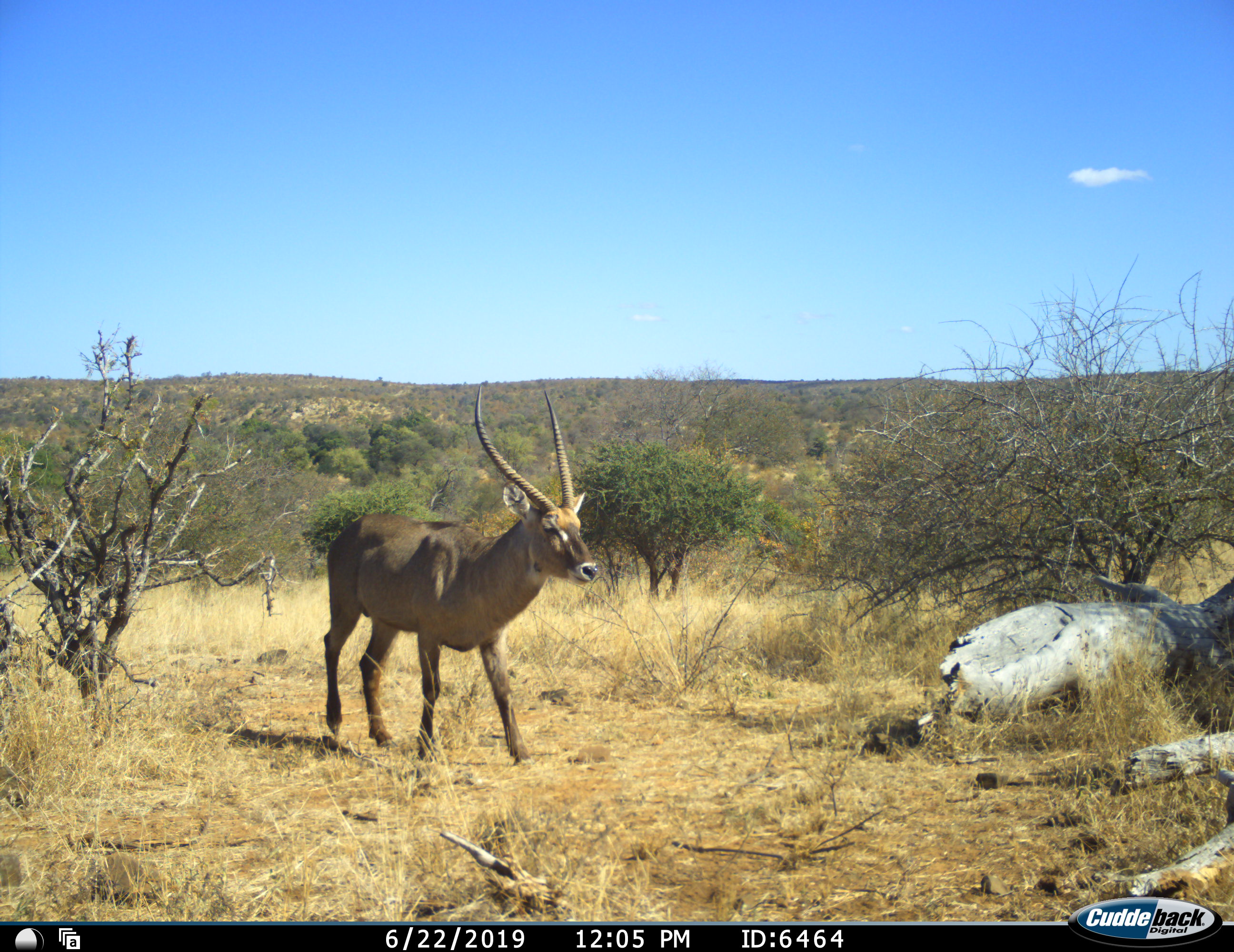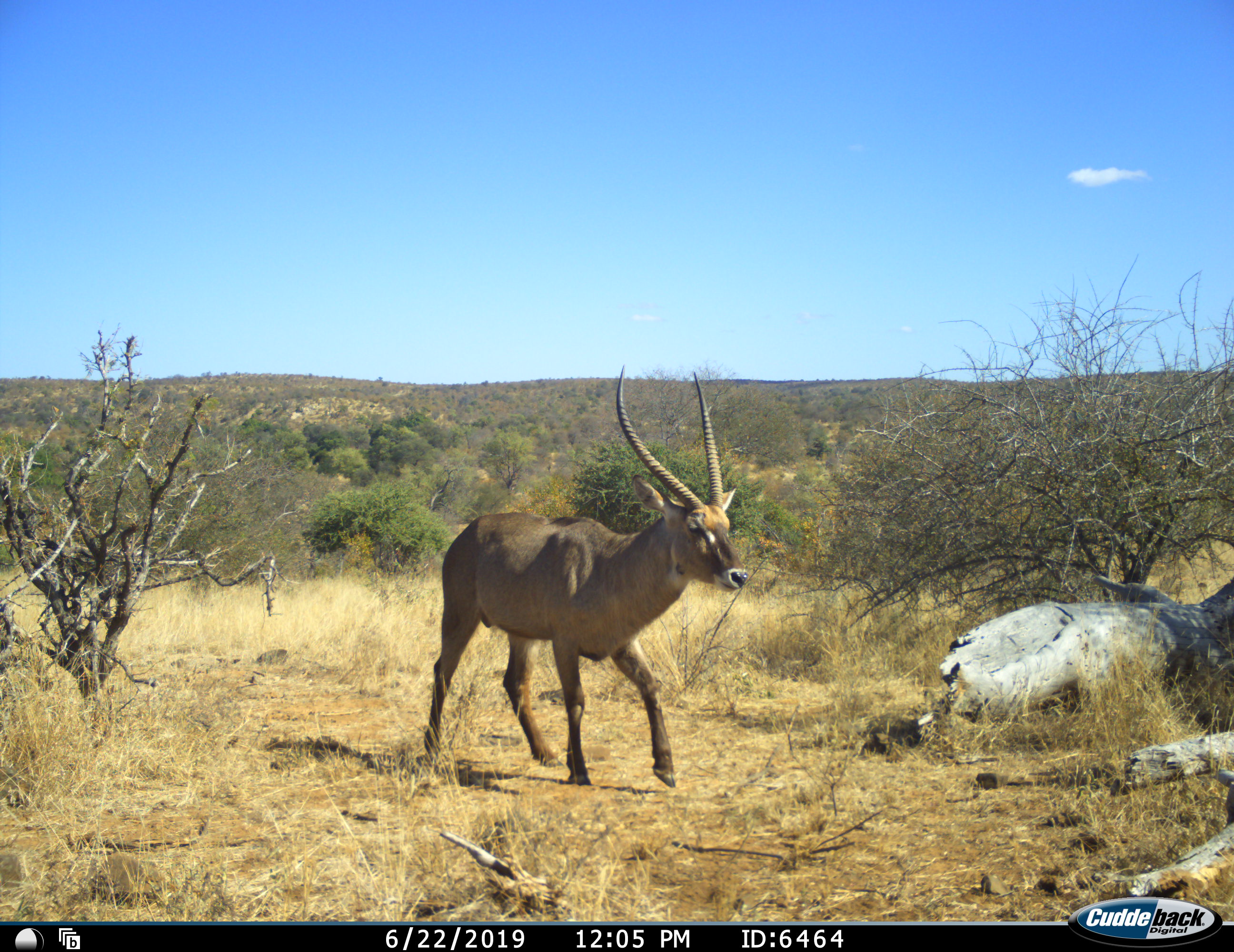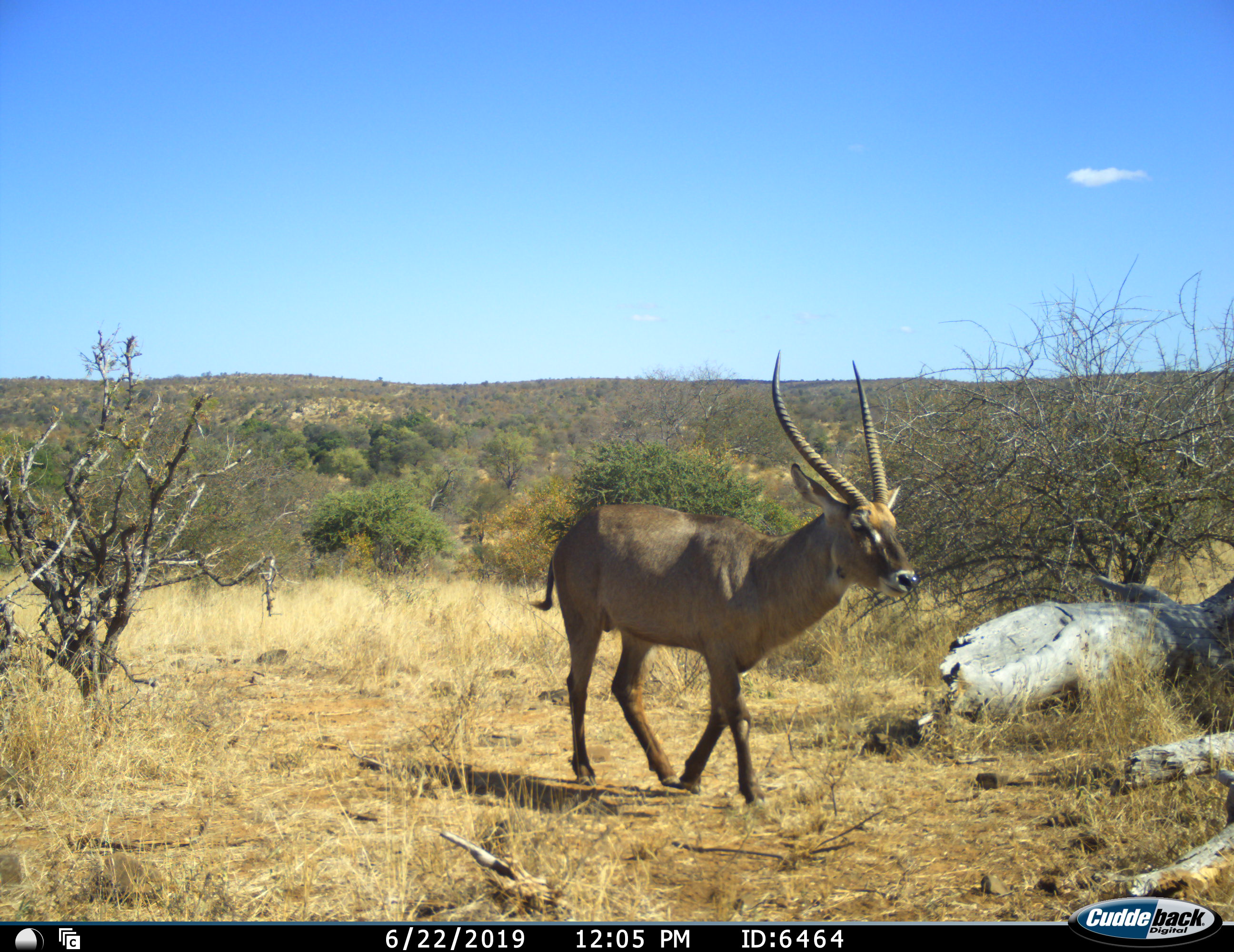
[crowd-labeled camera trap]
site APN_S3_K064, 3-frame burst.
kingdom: Animalia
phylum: Chordata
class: Mammalia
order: Artiodactyla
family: Bovidae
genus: Kobus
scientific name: Kobus ellipsiprymnus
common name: waterbuck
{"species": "waterbuck (Kobus ellipsiprymnus)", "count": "1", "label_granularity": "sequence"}